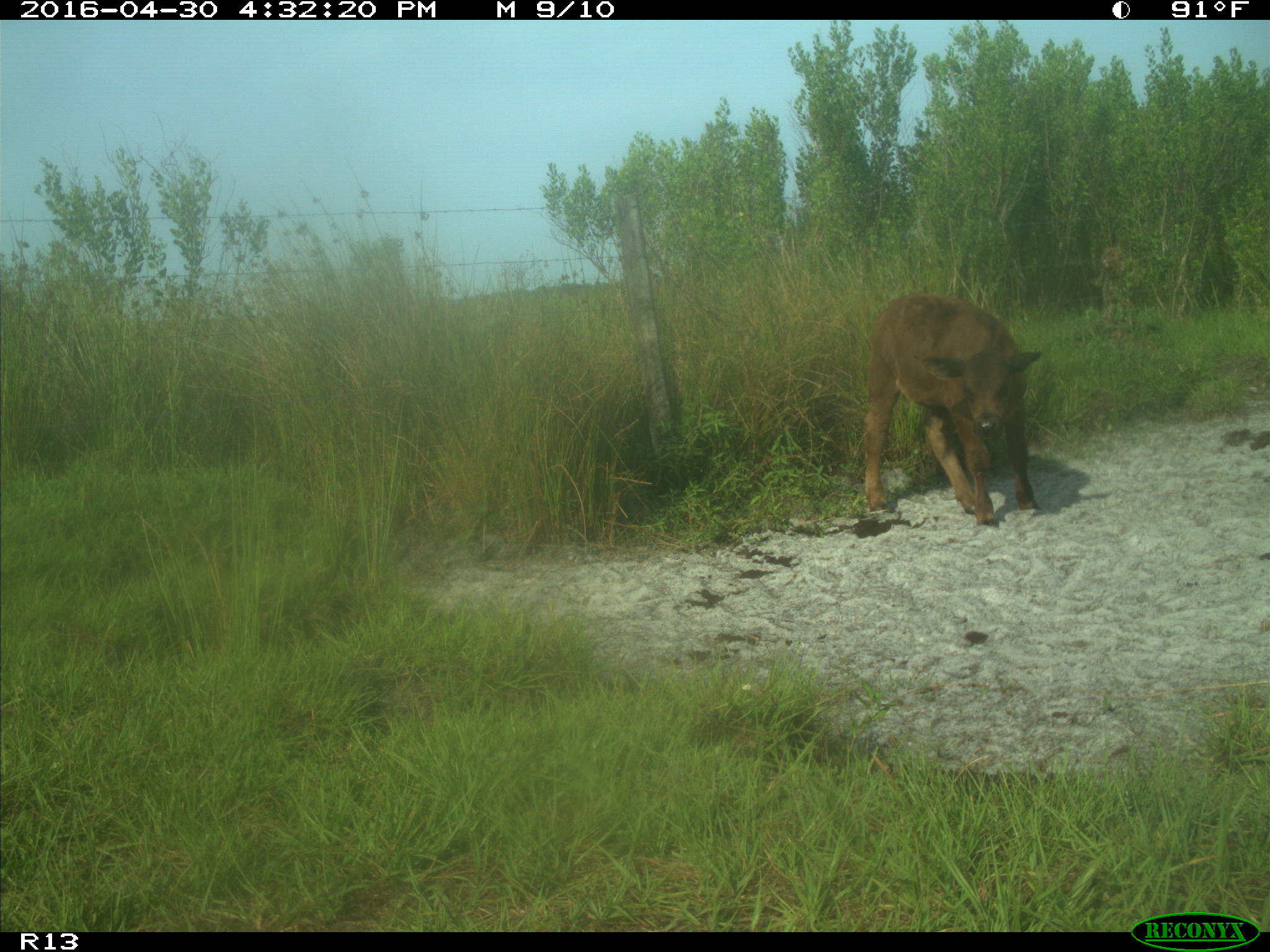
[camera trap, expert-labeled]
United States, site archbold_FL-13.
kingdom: Animalia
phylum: Chordata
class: Mammalia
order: Artiodactyla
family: Bovidae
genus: Bos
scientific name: Bos taurus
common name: domestic cow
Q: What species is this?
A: Bos taurus (domestic cow).